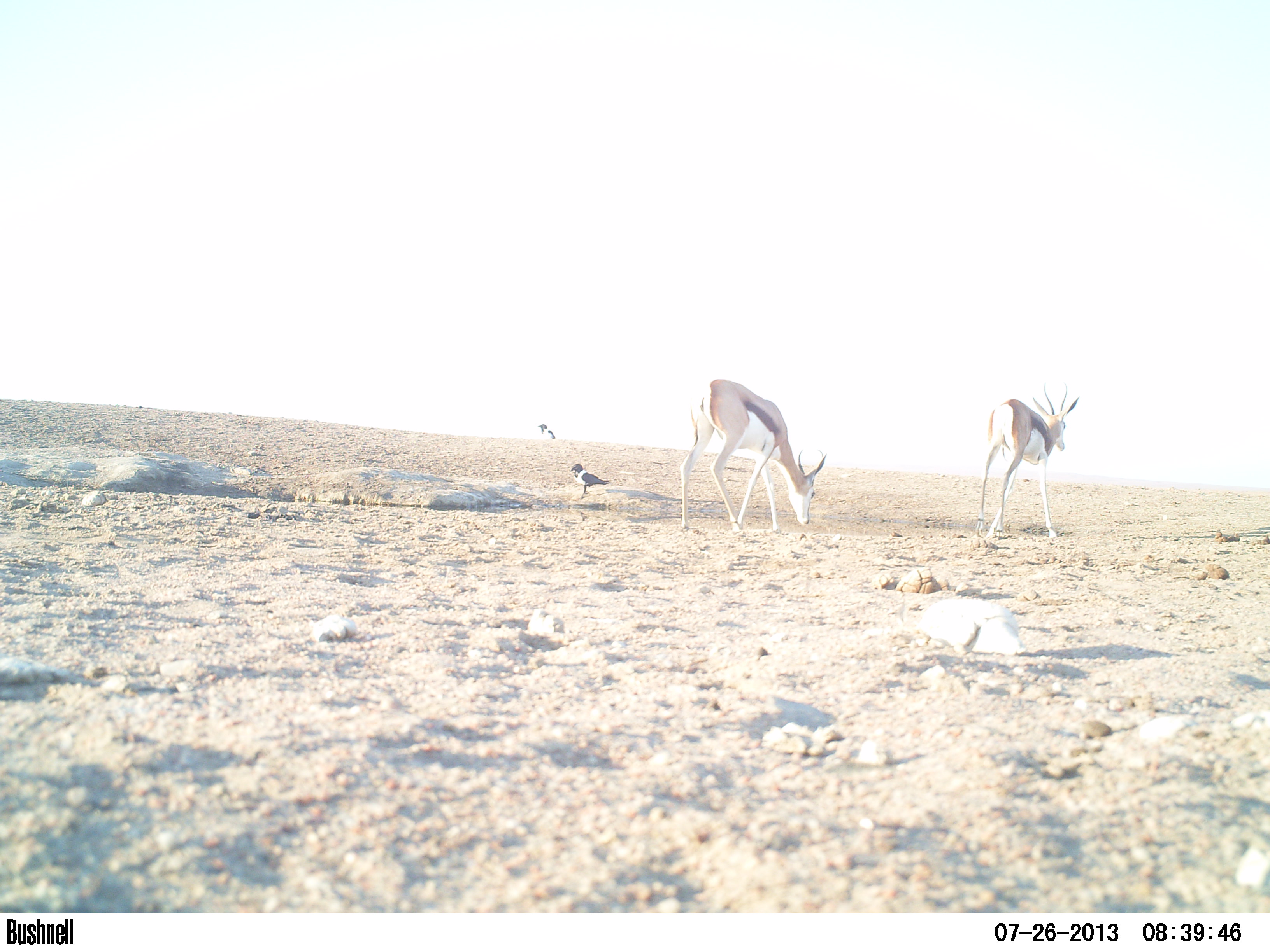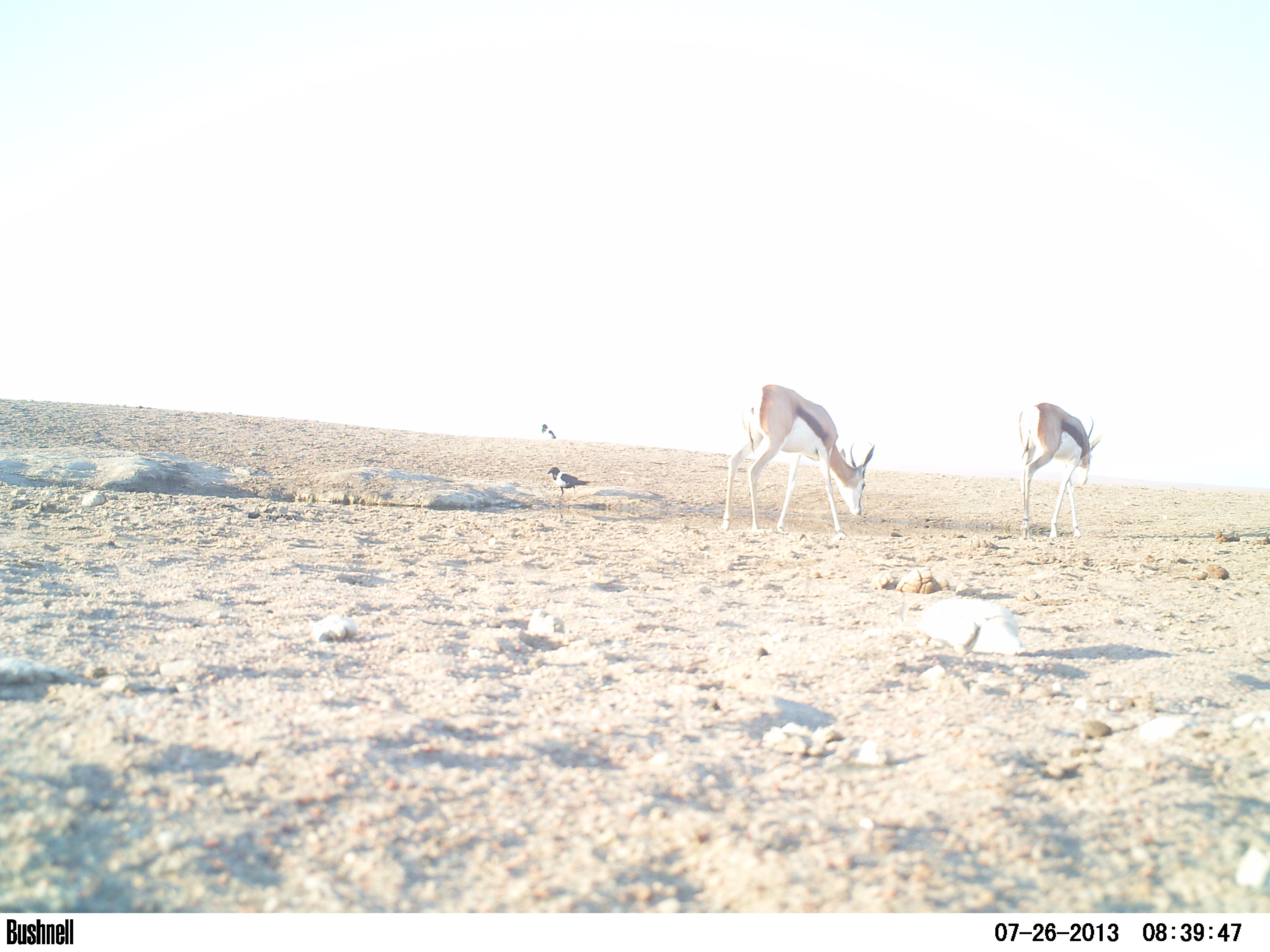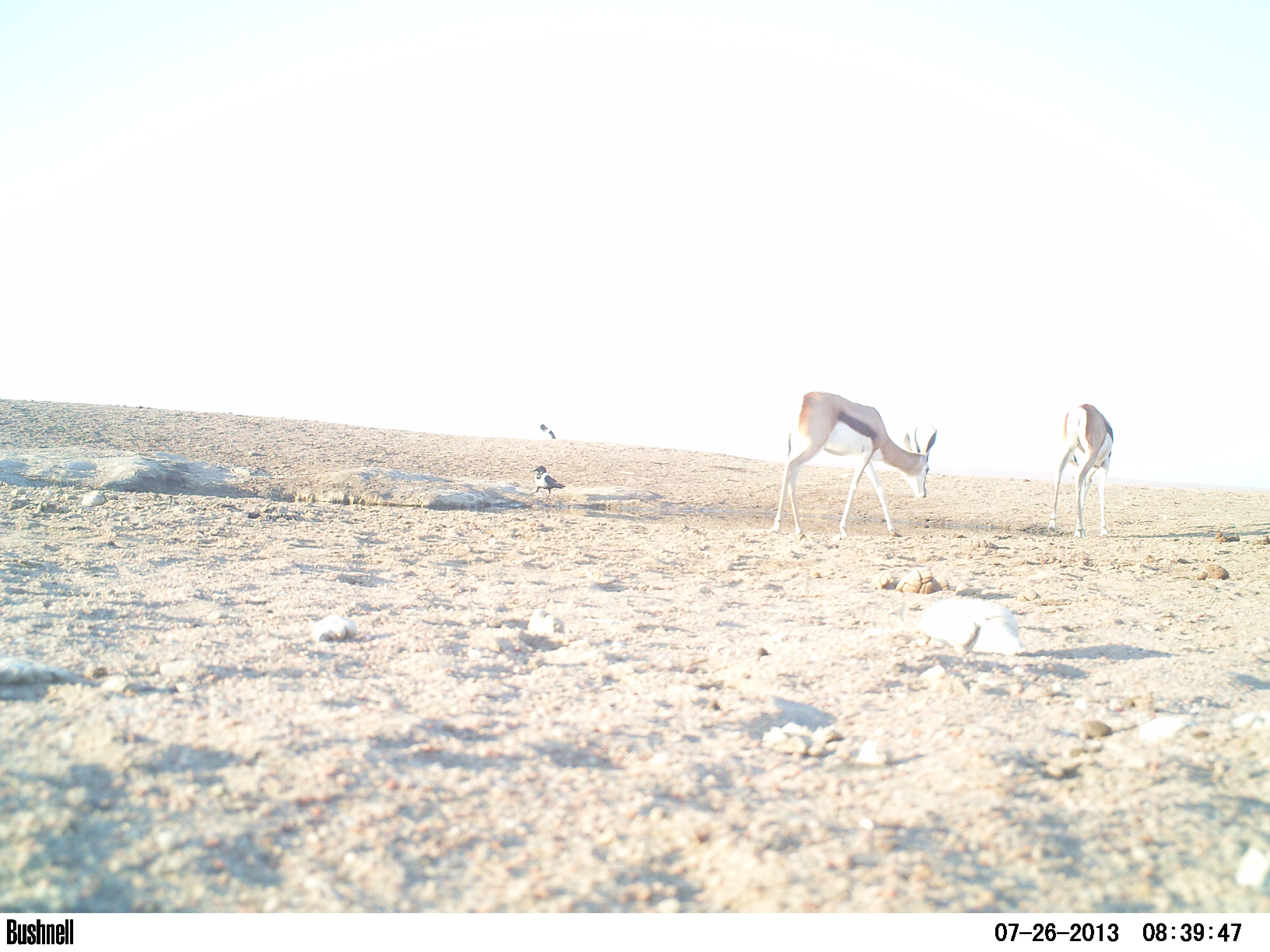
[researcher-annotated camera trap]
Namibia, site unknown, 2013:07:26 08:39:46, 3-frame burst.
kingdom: Animalia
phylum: Chordata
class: Mammalia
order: Artiodactyla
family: Bovidae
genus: Antidorcas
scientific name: Antidorcas marsupialis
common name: springbok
Antidorcas marsupialis (springbok).